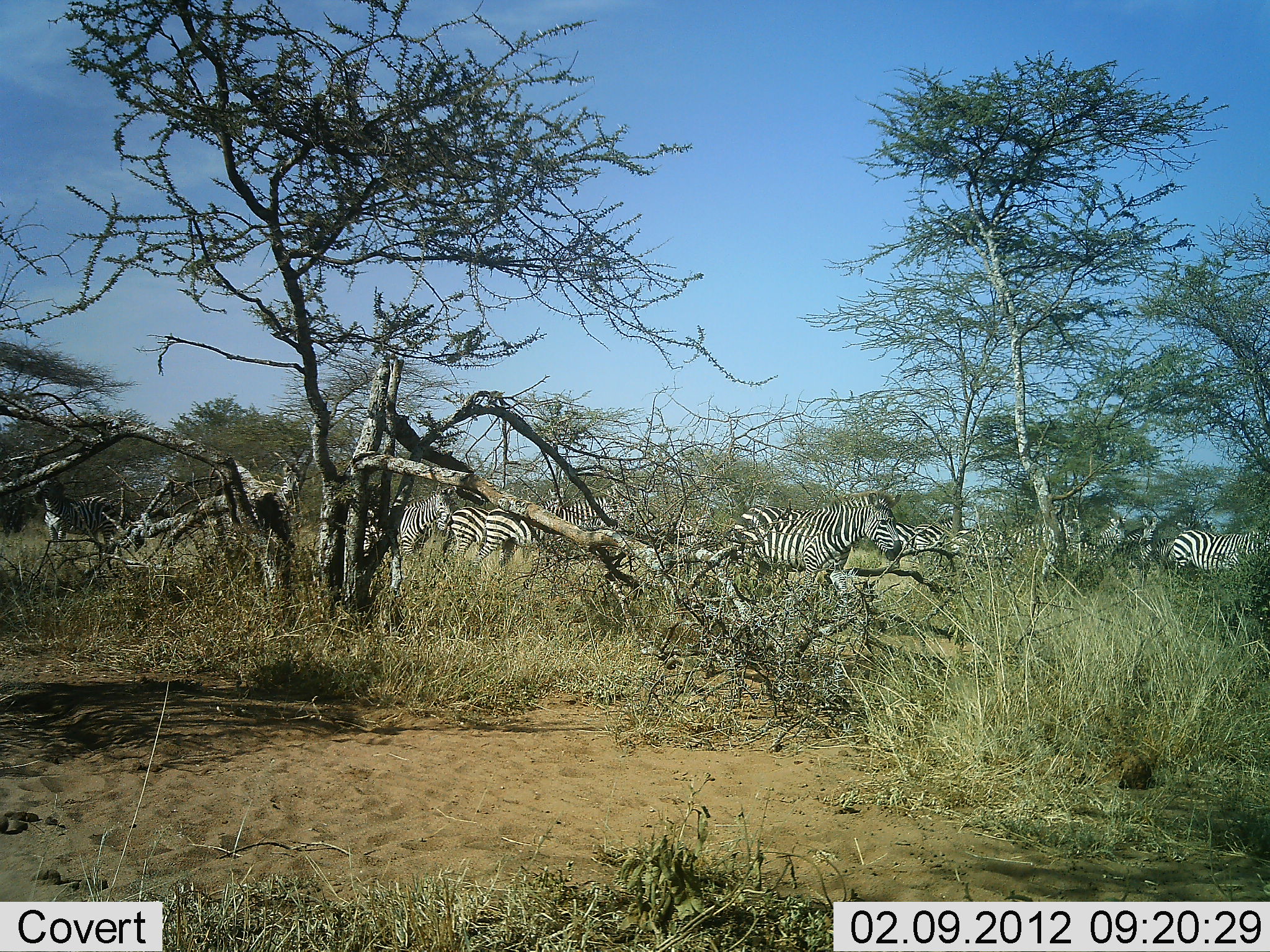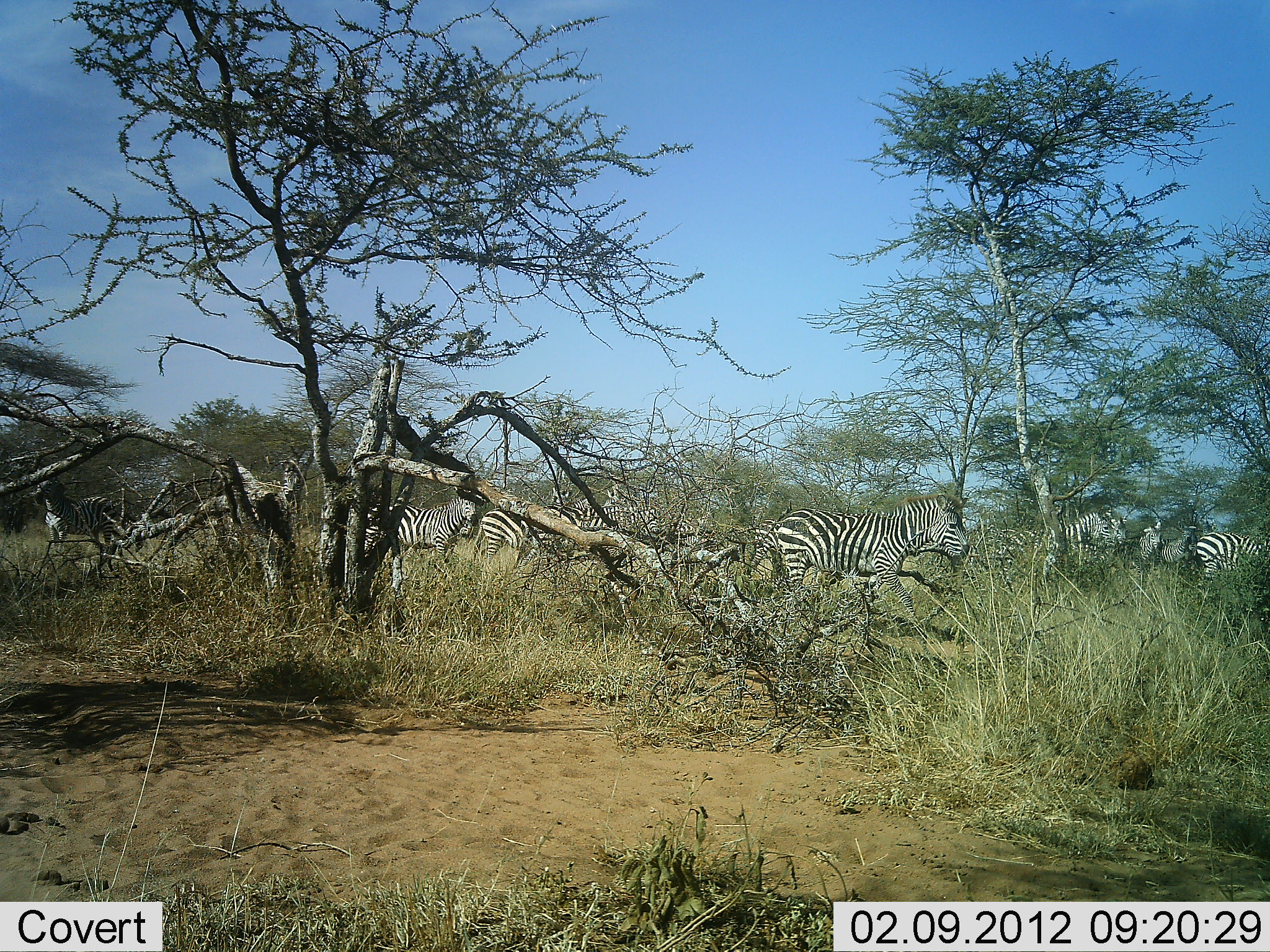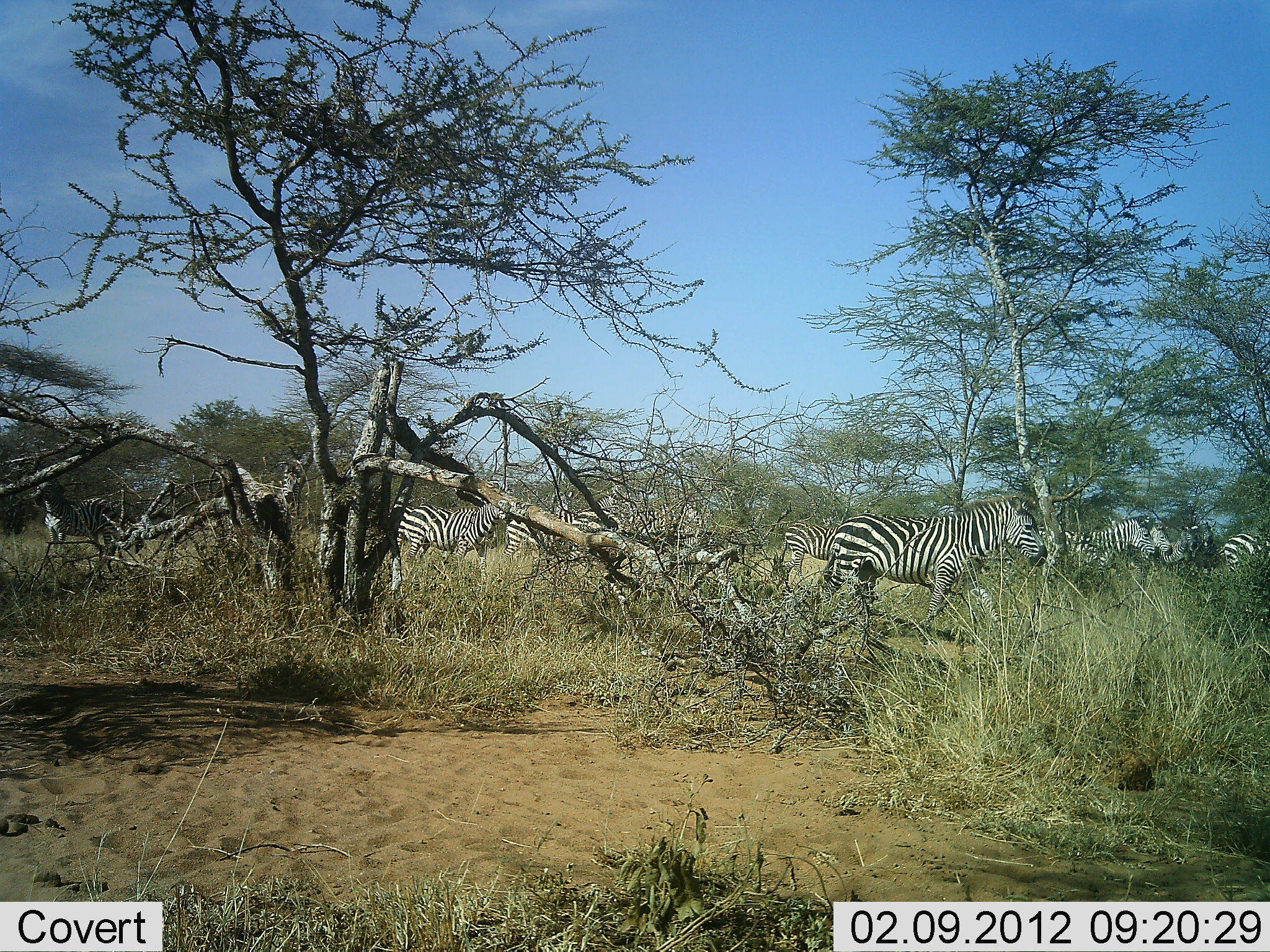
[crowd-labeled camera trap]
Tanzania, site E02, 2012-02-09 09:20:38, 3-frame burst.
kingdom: Animalia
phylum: Chordata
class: Mammalia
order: Perissodactyla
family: Equidae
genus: Equus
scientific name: Equus quagga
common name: plains zebra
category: zebra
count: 8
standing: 20%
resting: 0%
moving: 88%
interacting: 4%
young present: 0%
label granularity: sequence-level